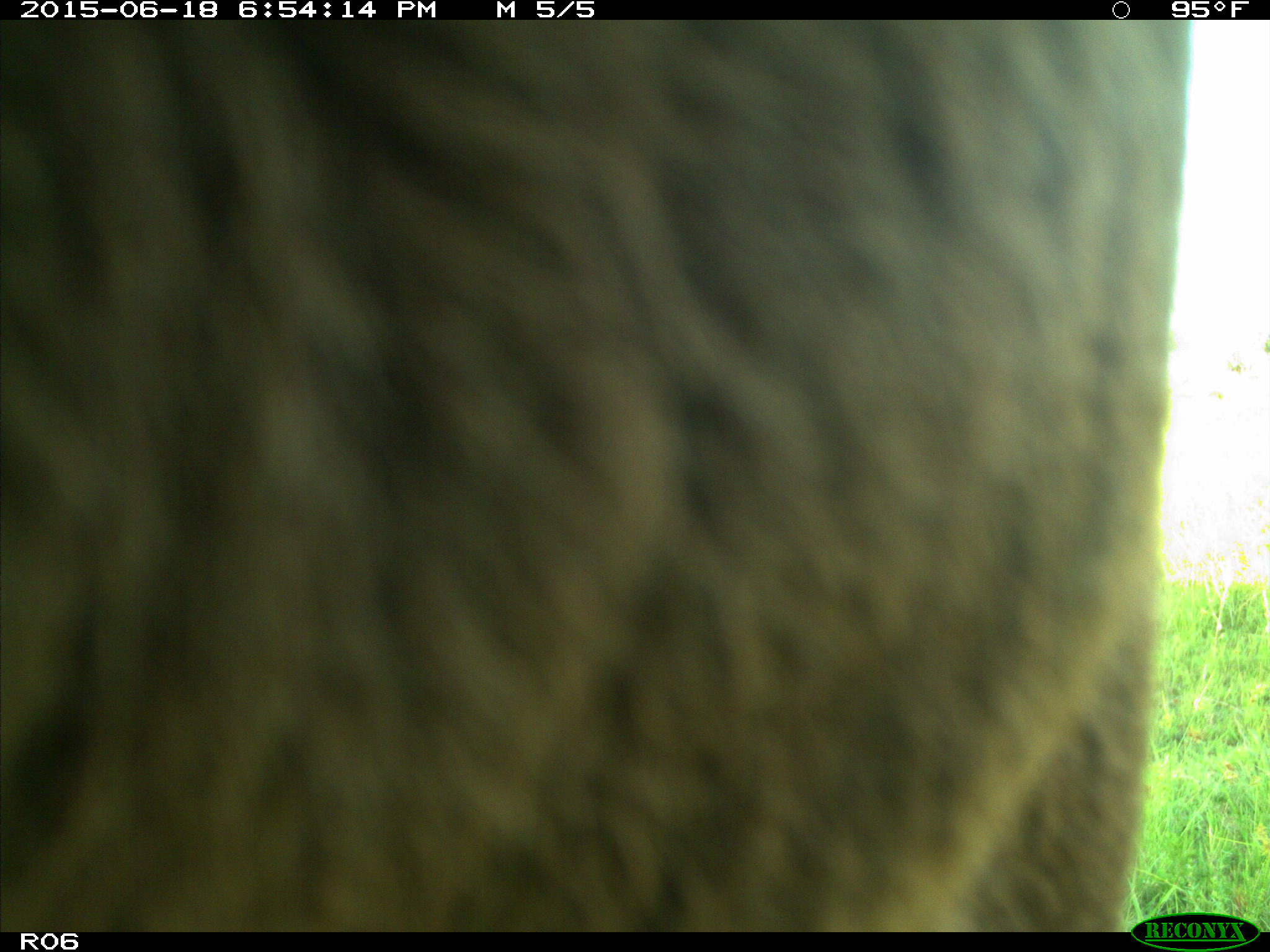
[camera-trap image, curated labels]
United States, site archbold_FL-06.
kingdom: Animalia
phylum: Chordata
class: Mammalia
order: Artiodactyla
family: Bovidae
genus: Bos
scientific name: Bos taurus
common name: domestic cow